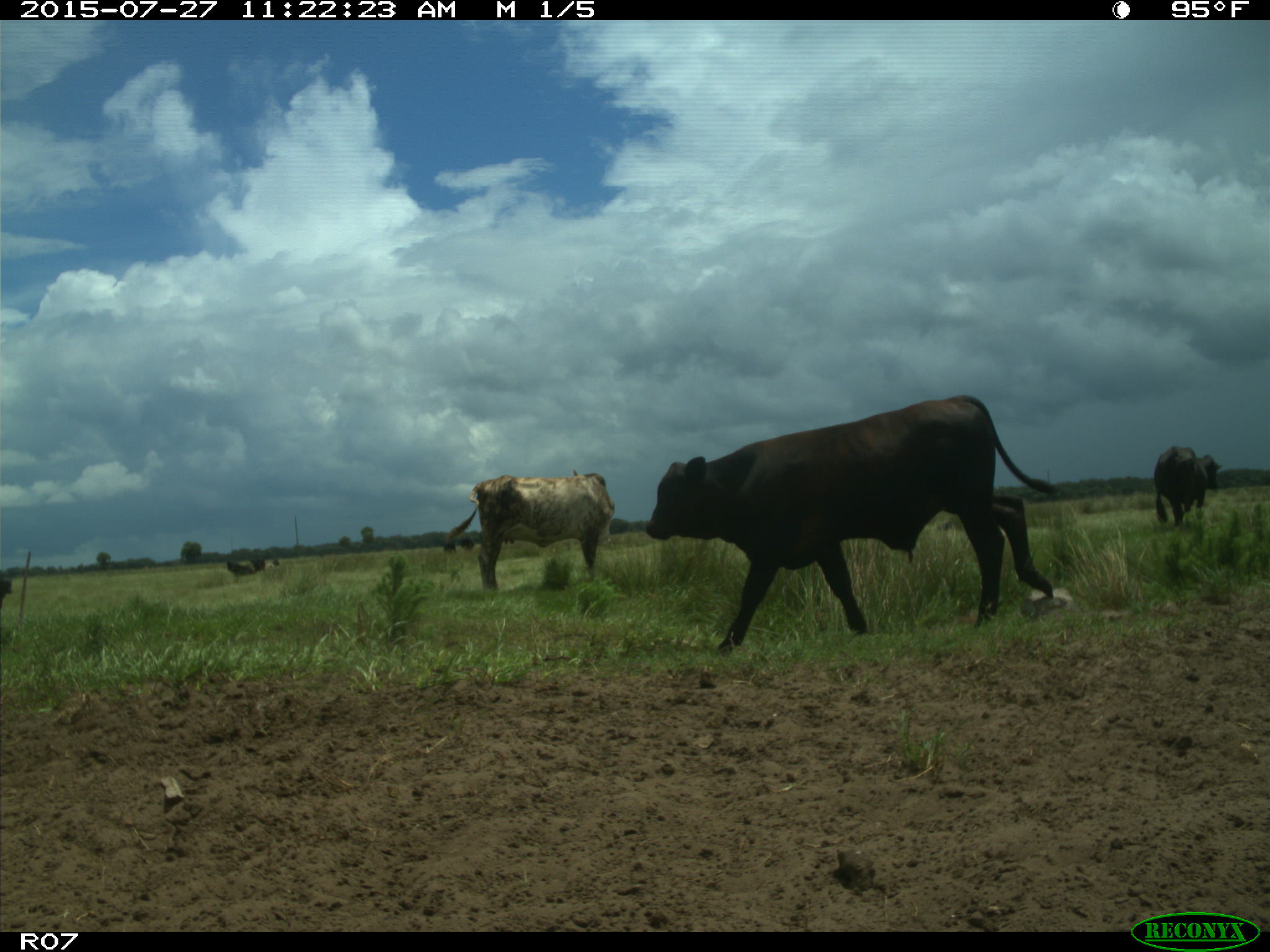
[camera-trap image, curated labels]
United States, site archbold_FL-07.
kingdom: Animalia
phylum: Chordata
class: Mammalia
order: Artiodactyla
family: Bovidae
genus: Bos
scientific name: Bos taurus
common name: domestic cow